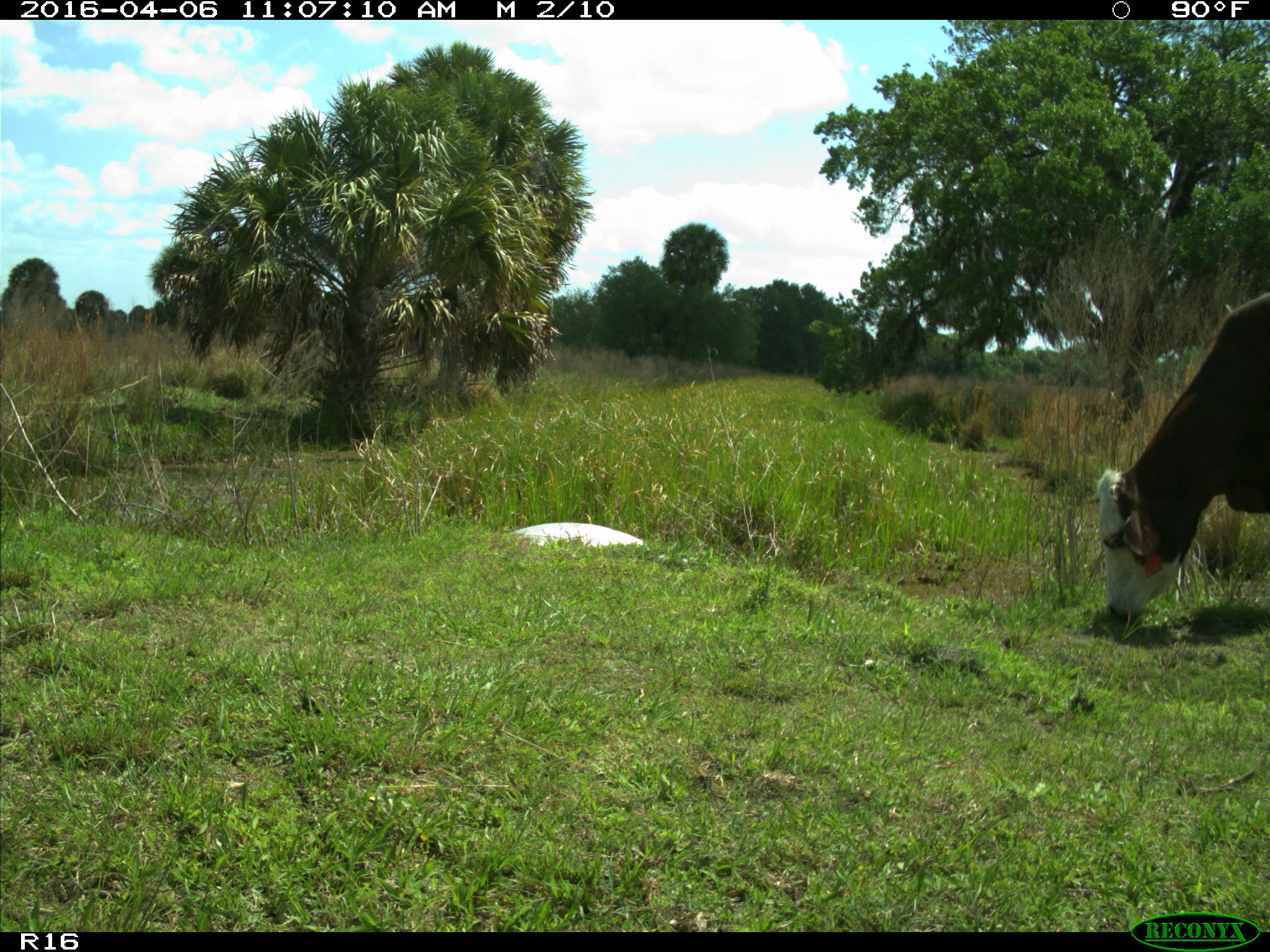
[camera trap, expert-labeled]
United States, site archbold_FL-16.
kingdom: Animalia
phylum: Chordata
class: Mammalia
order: Artiodactyla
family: Bovidae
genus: Bos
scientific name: Bos taurus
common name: domestic cow